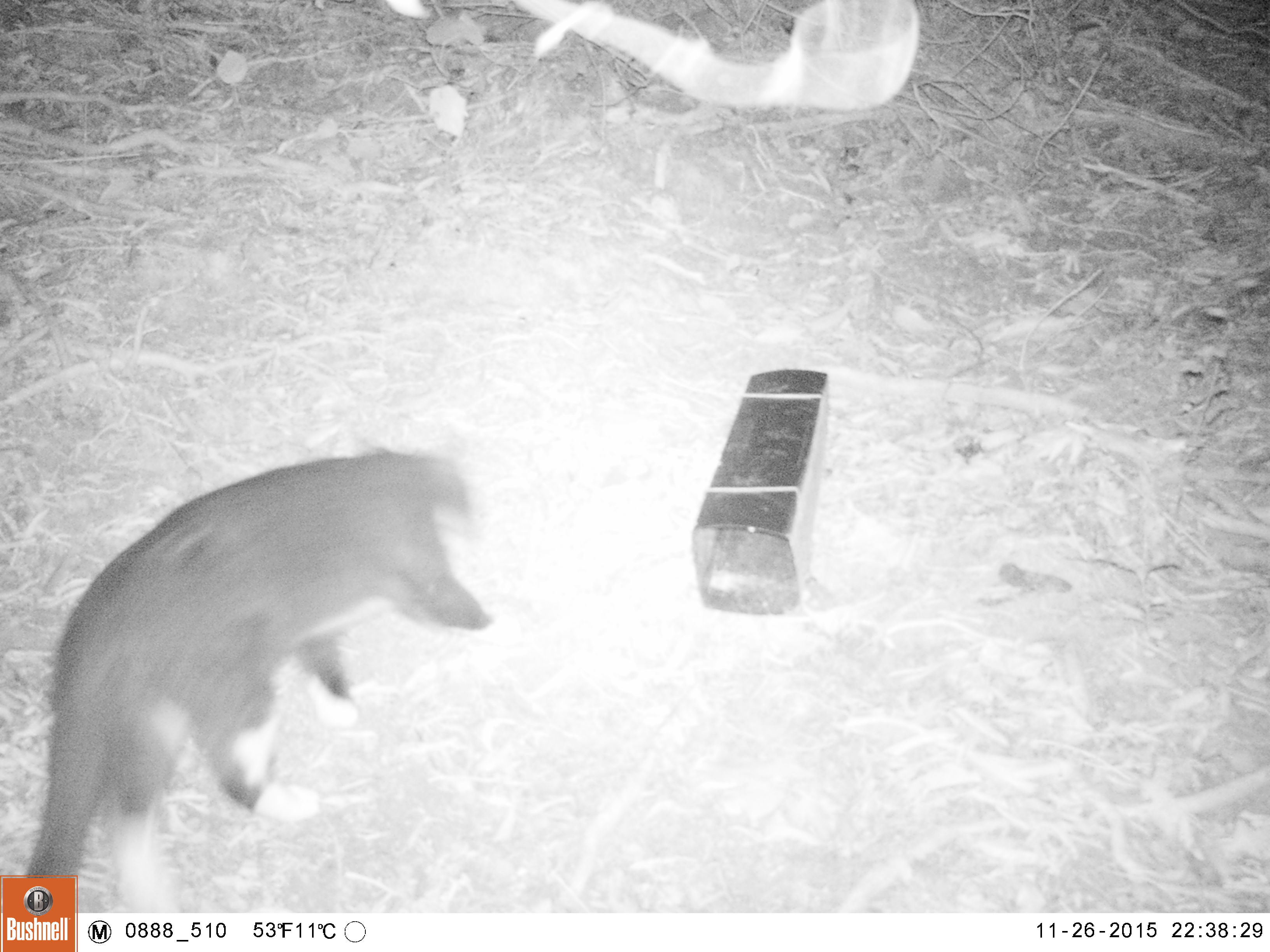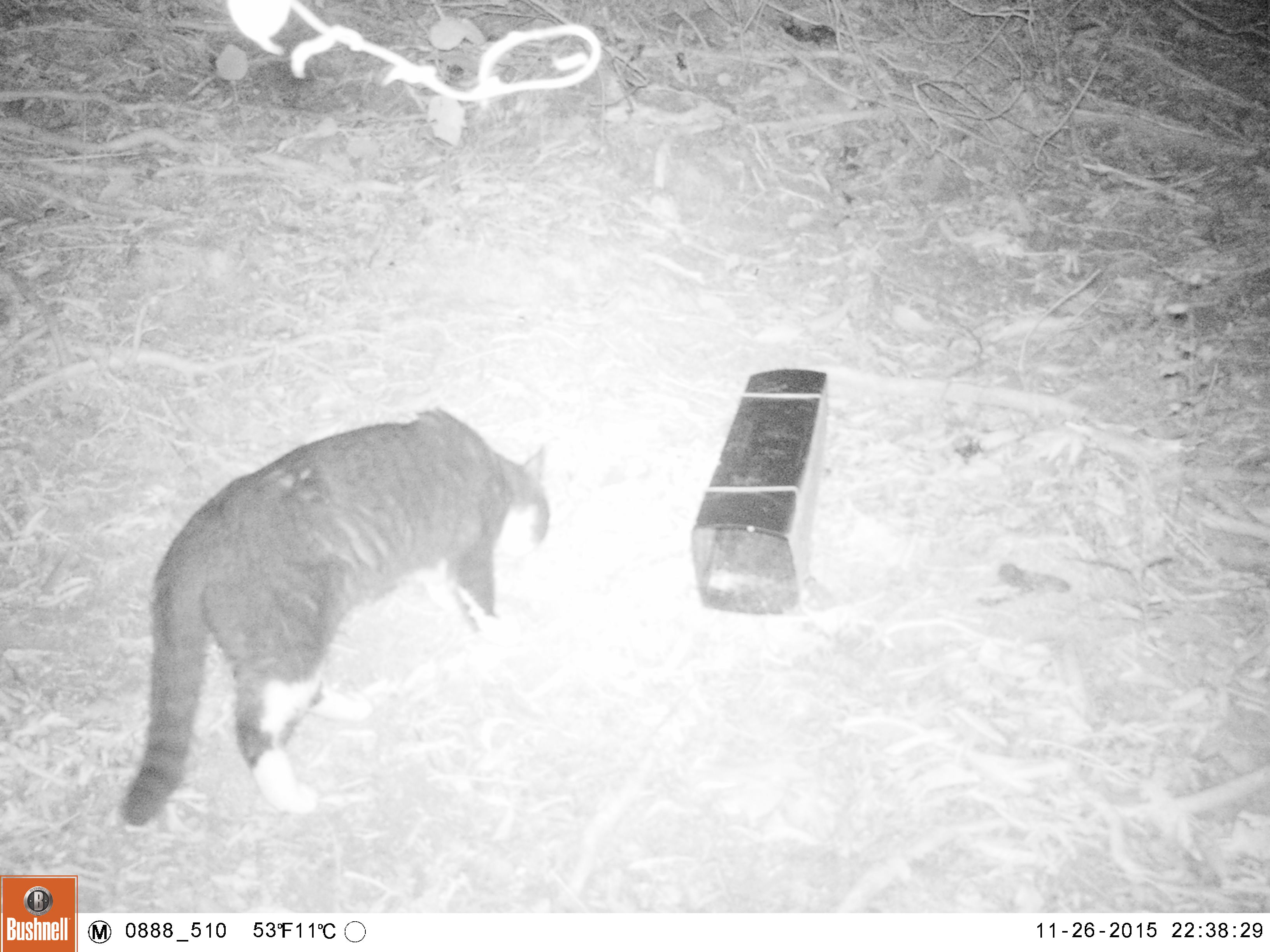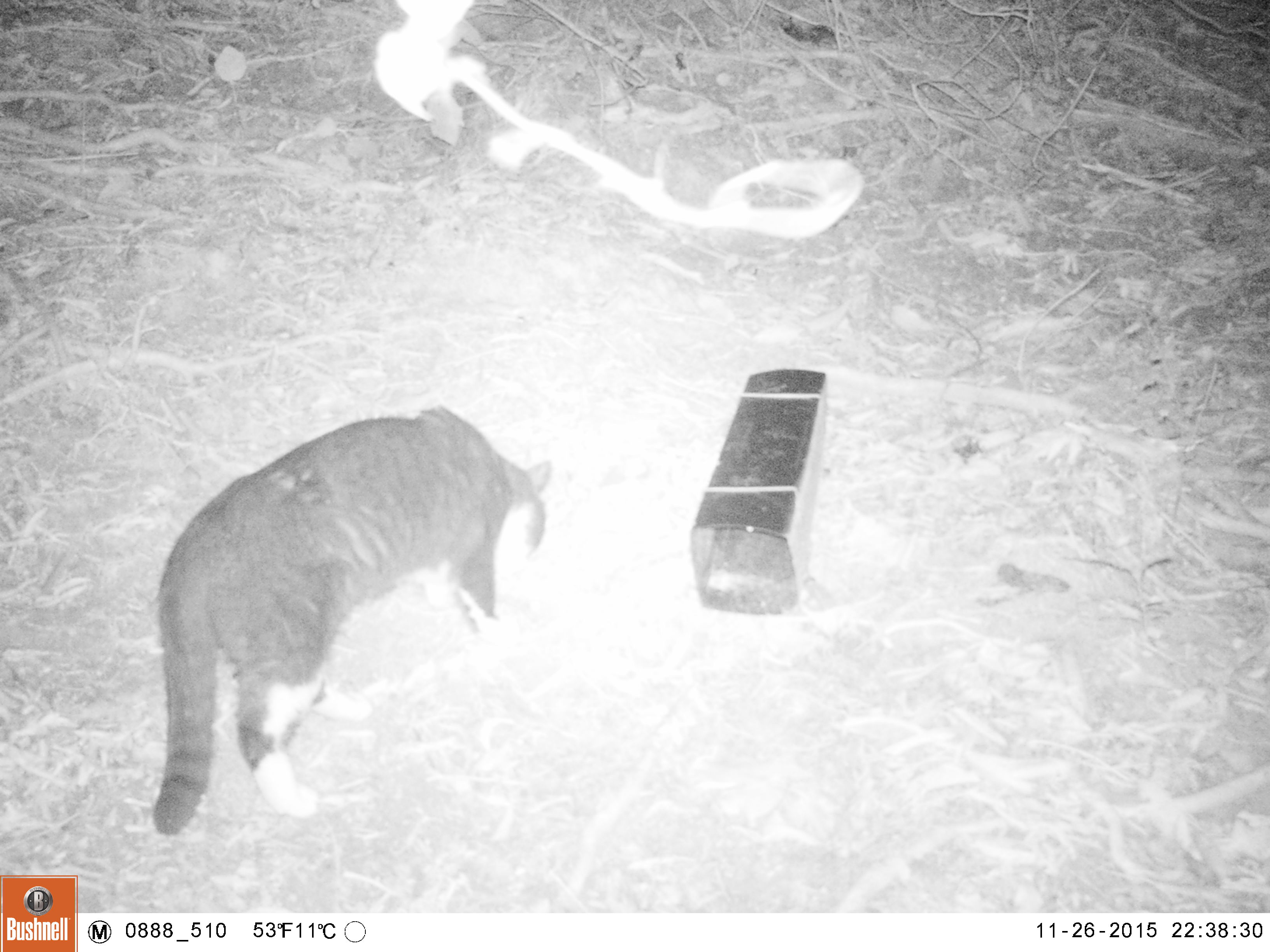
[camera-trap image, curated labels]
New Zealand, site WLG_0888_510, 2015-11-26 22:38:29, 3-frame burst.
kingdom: Animalia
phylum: Chordata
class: Mammalia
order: Carnivora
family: Felidae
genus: Felis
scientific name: Felis catus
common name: domestic cat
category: cat